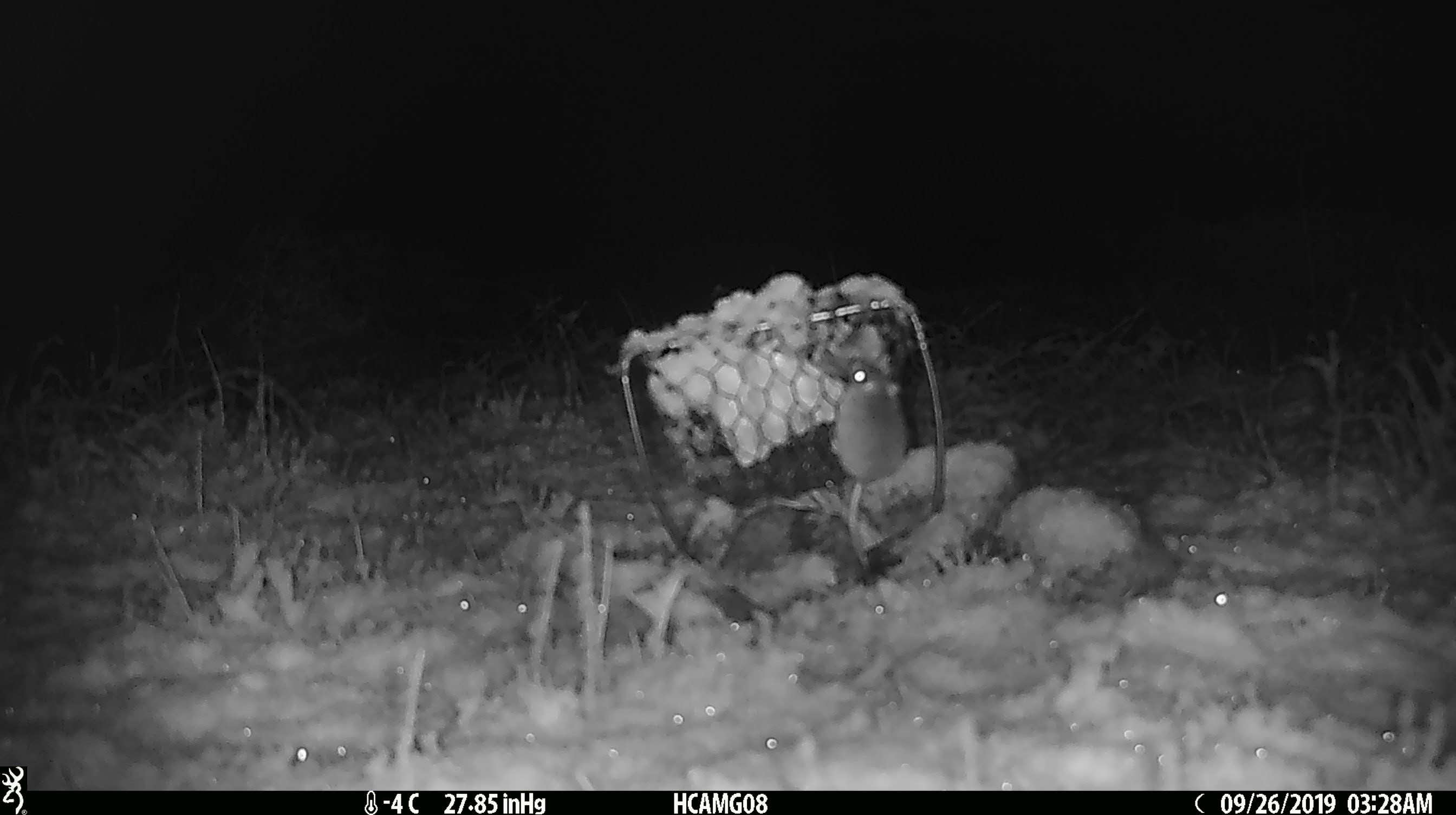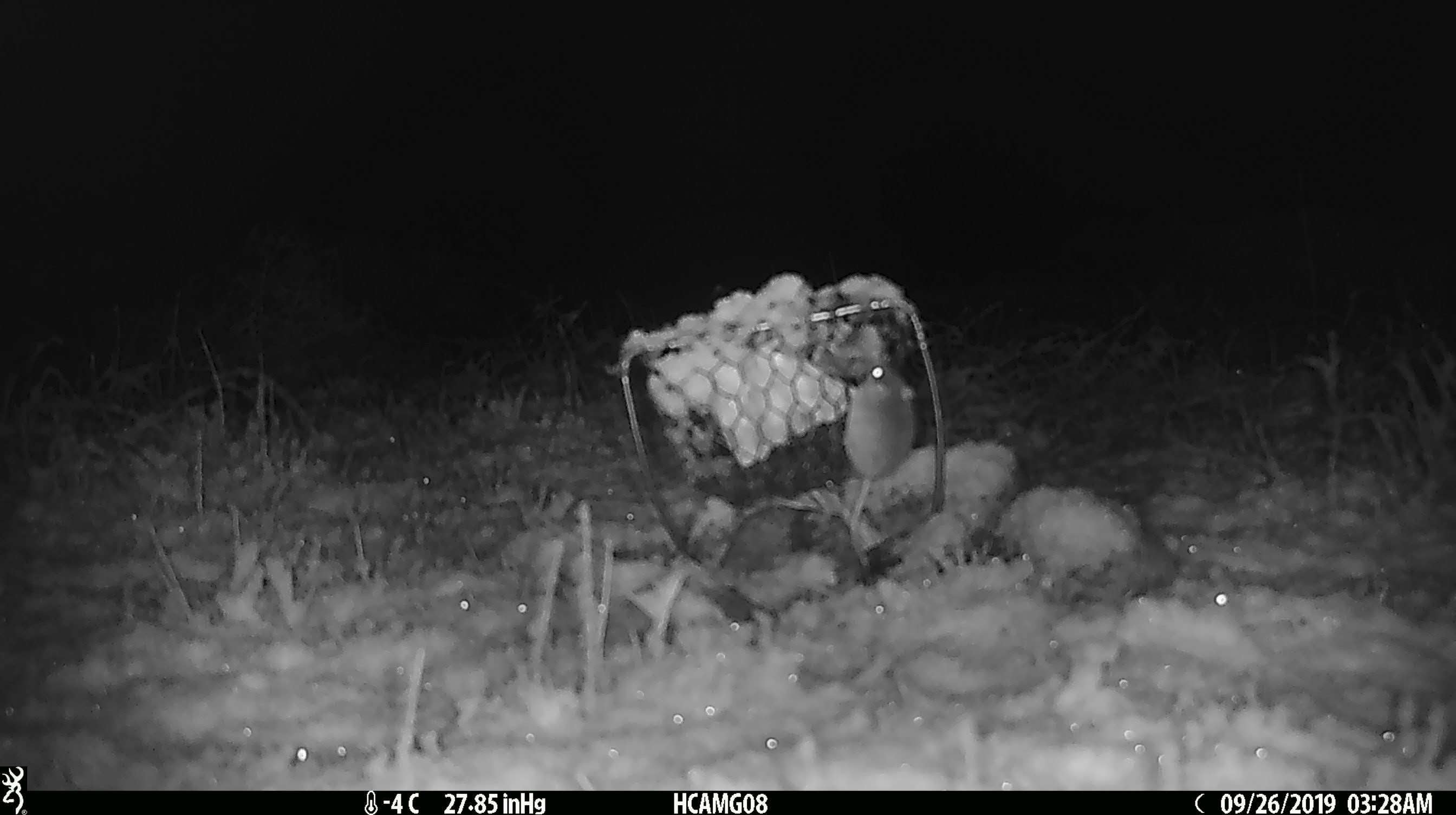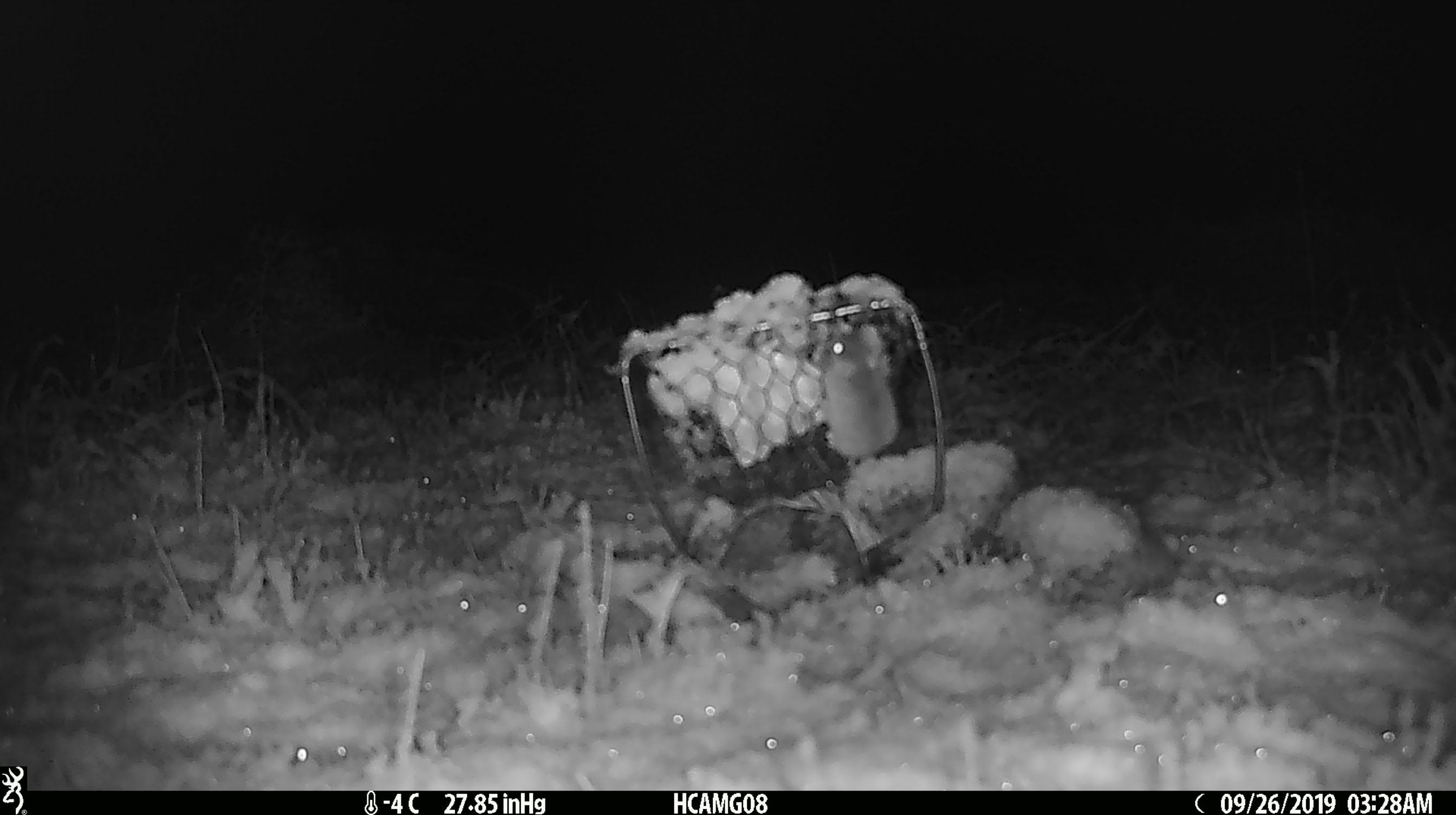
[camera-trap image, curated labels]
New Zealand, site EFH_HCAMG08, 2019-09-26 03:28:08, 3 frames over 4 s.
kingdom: Animalia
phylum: Chordata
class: Mammalia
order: Rodentia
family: Muridae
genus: Mus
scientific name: Mus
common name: mouse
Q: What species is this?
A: Mouse (Mus).